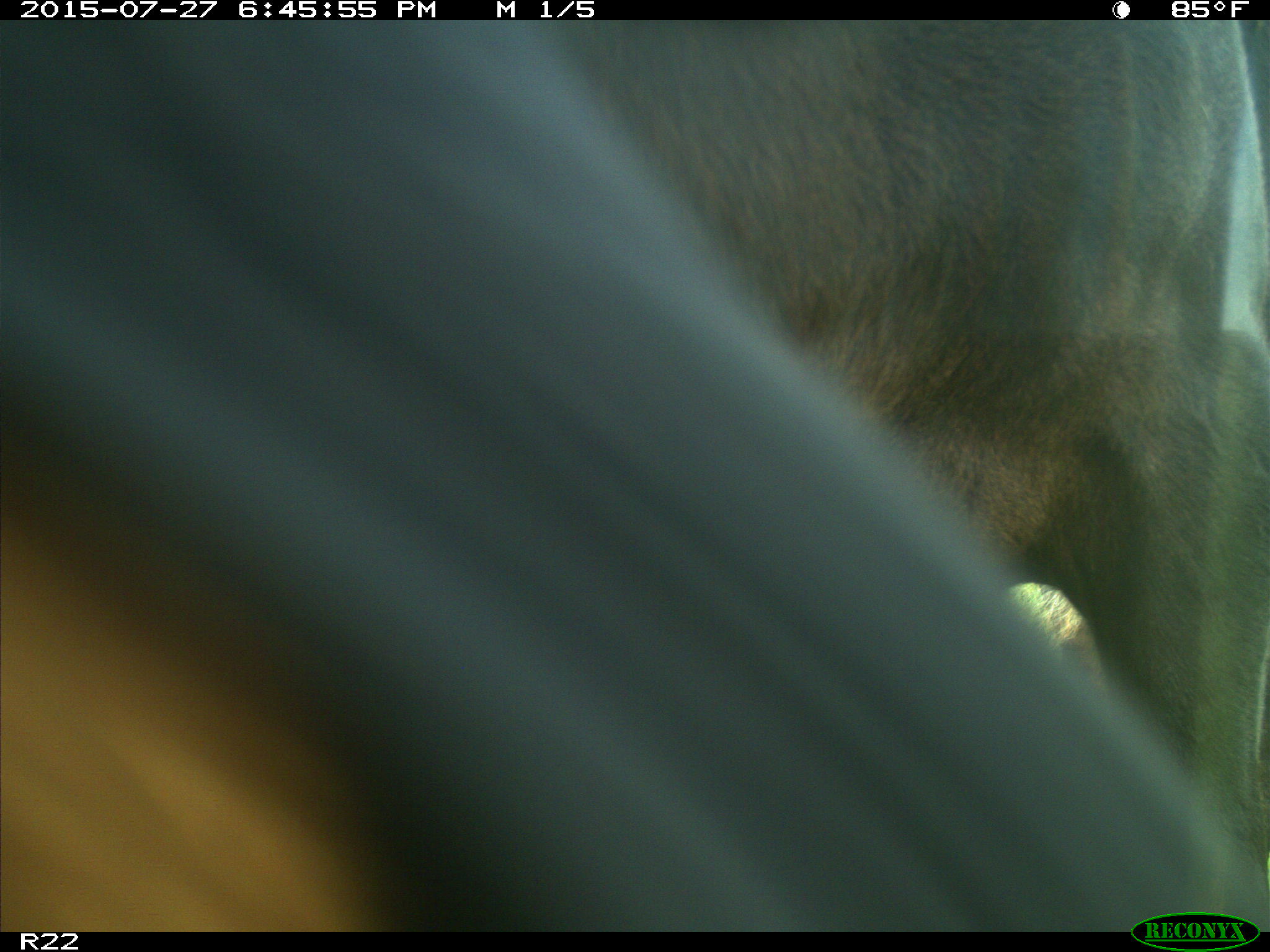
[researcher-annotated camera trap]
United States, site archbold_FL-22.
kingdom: Animalia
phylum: Chordata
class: Mammalia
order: Artiodactyla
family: Bovidae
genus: Bos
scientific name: Bos taurus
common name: domestic cow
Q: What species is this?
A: Bos taurus (domestic cow).